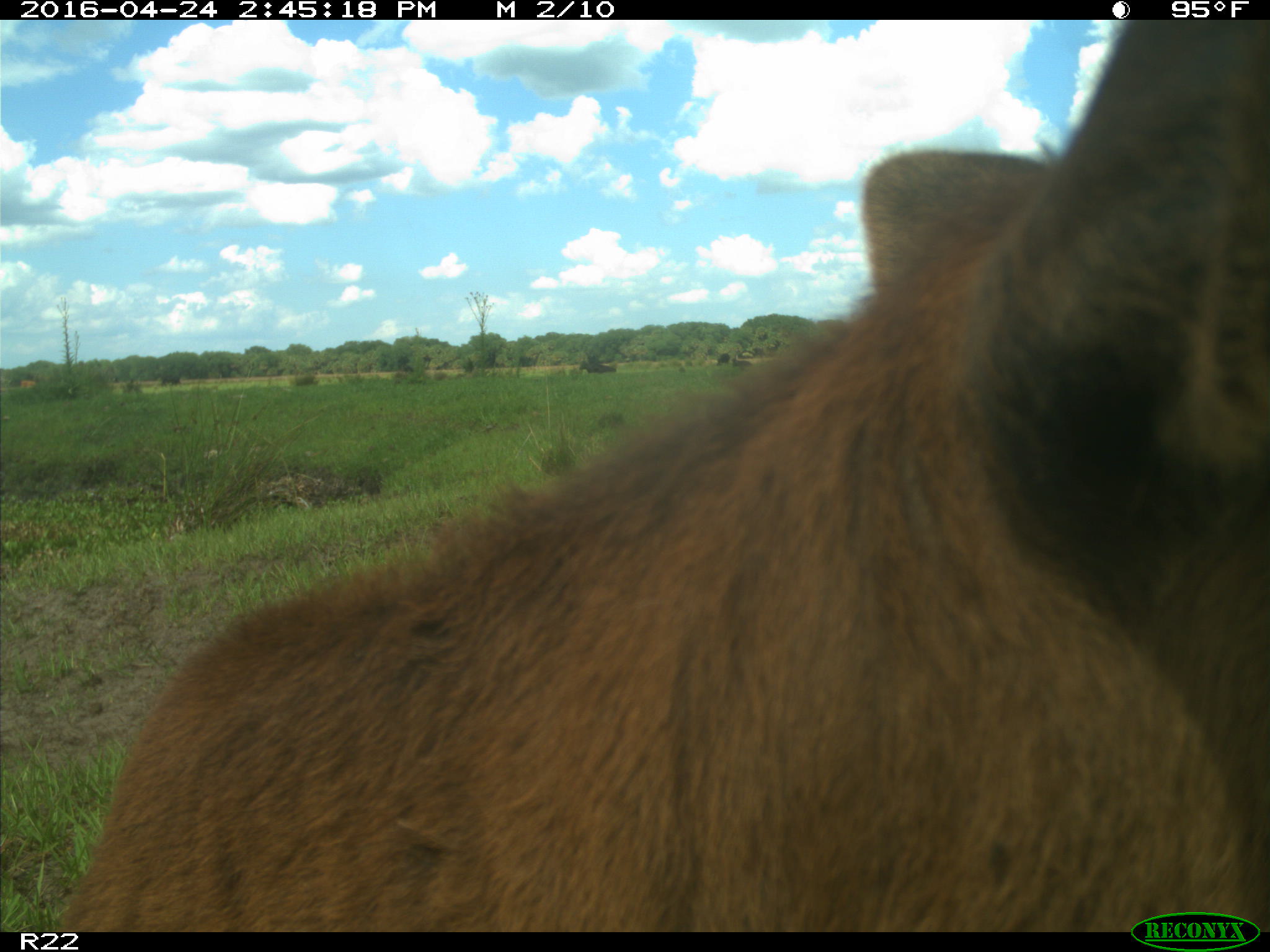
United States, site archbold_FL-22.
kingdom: Animalia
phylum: Chordata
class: Mammalia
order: Artiodactyla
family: Bovidae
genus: Bos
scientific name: Bos taurus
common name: domestic cow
Bos taurus (domestic cow).